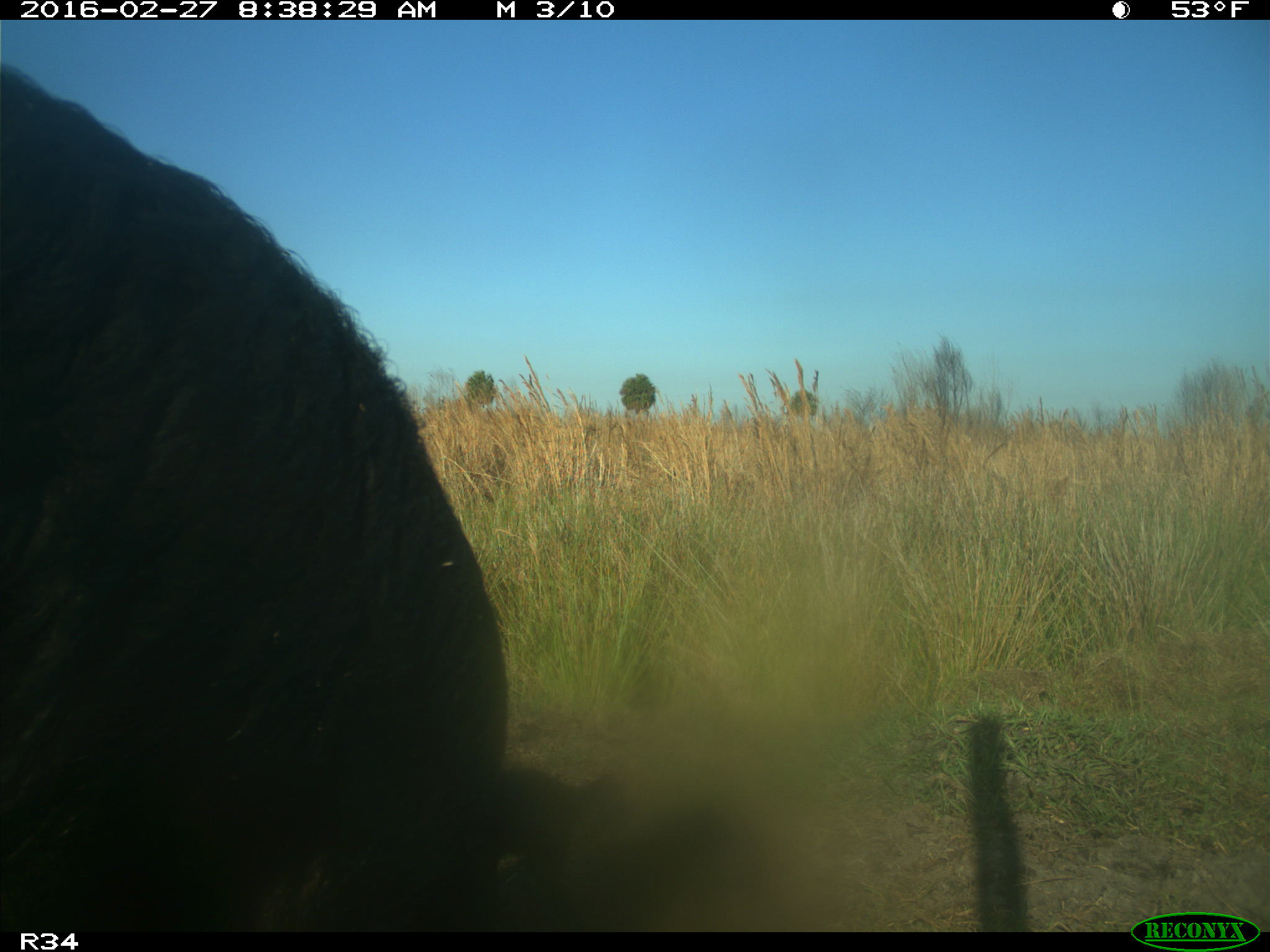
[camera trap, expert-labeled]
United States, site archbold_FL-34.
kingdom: Animalia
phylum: Chordata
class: Mammalia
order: Artiodactyla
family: Suidae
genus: Sus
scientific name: Sus scrofa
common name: wild boar